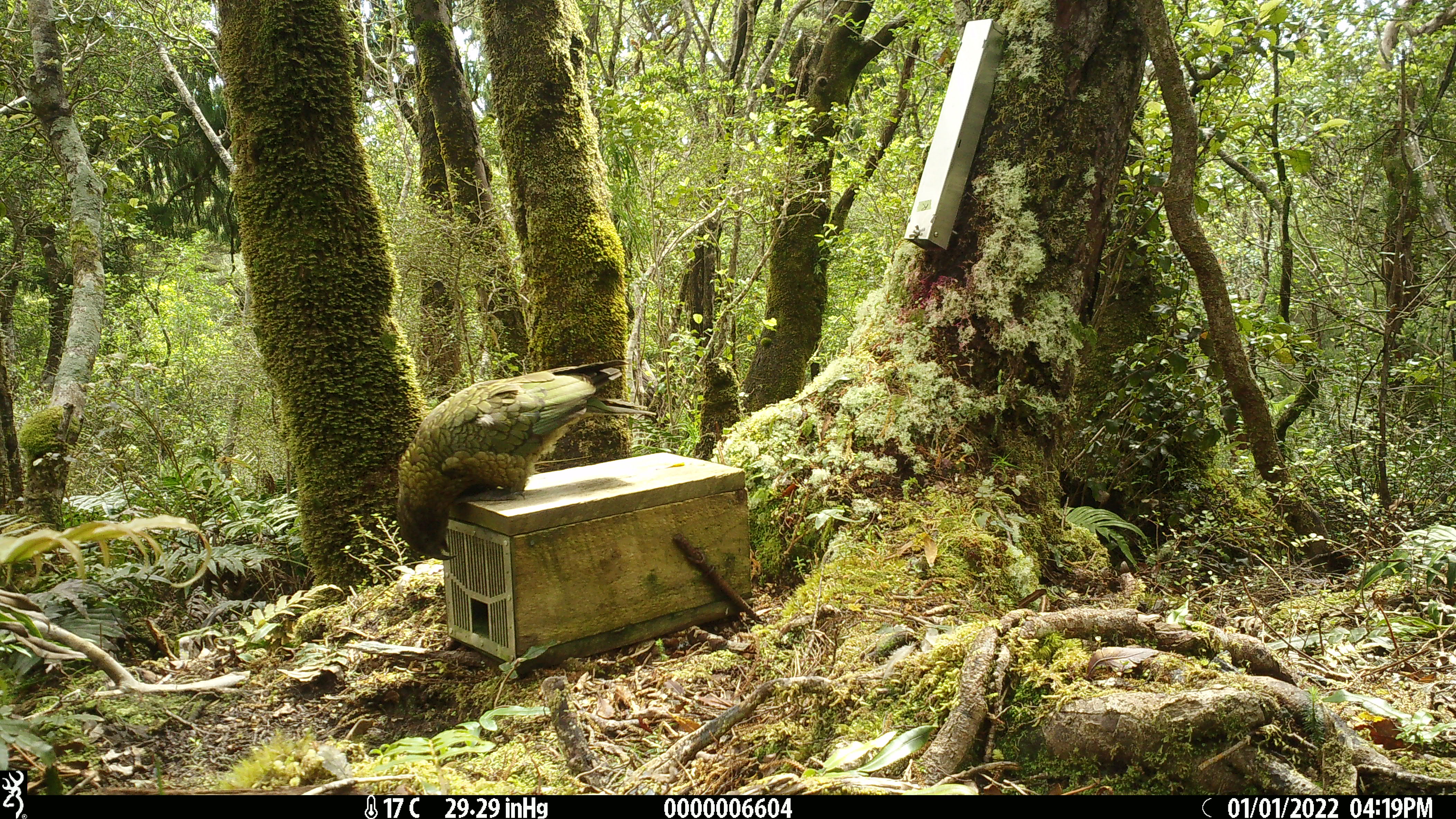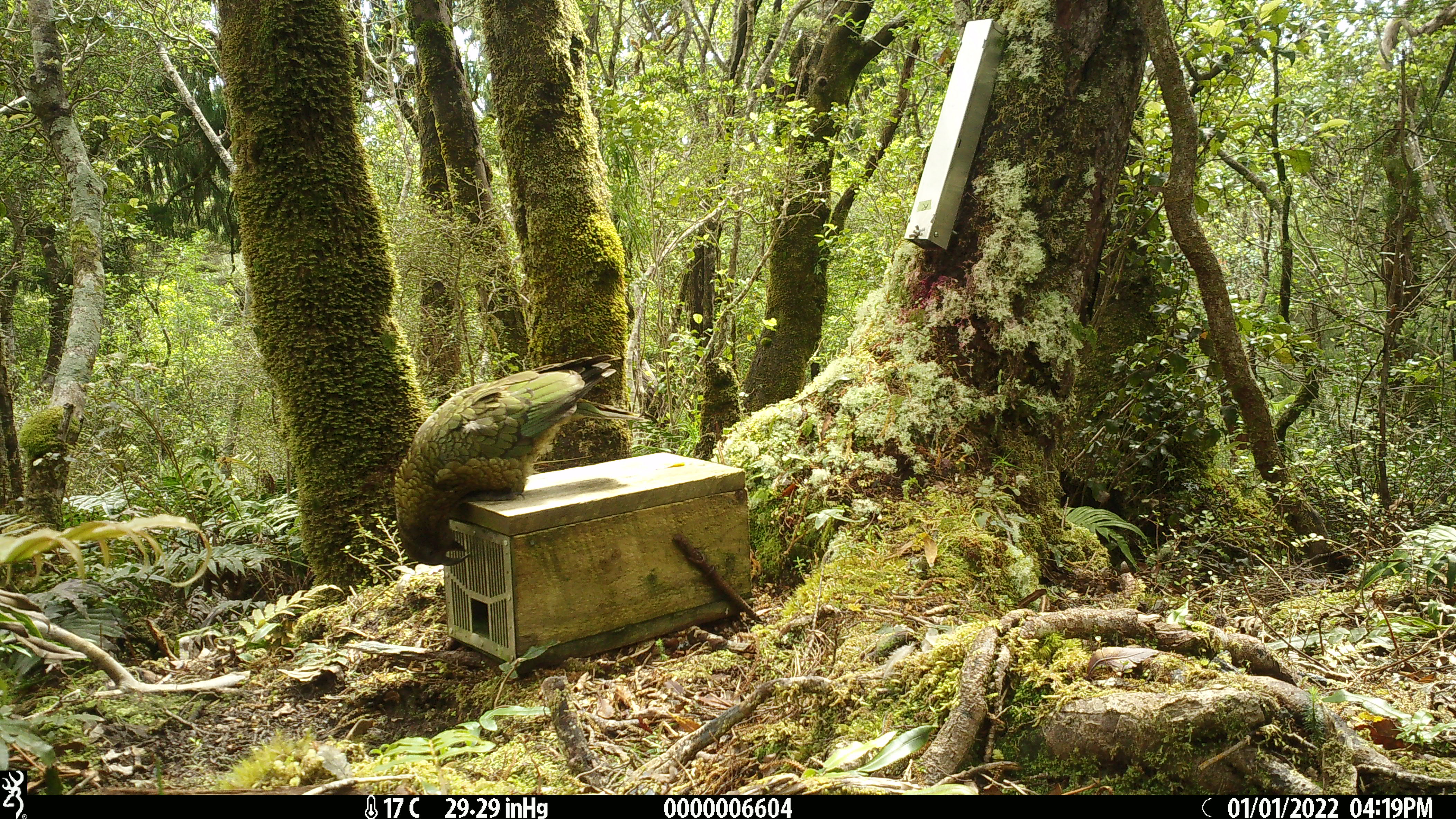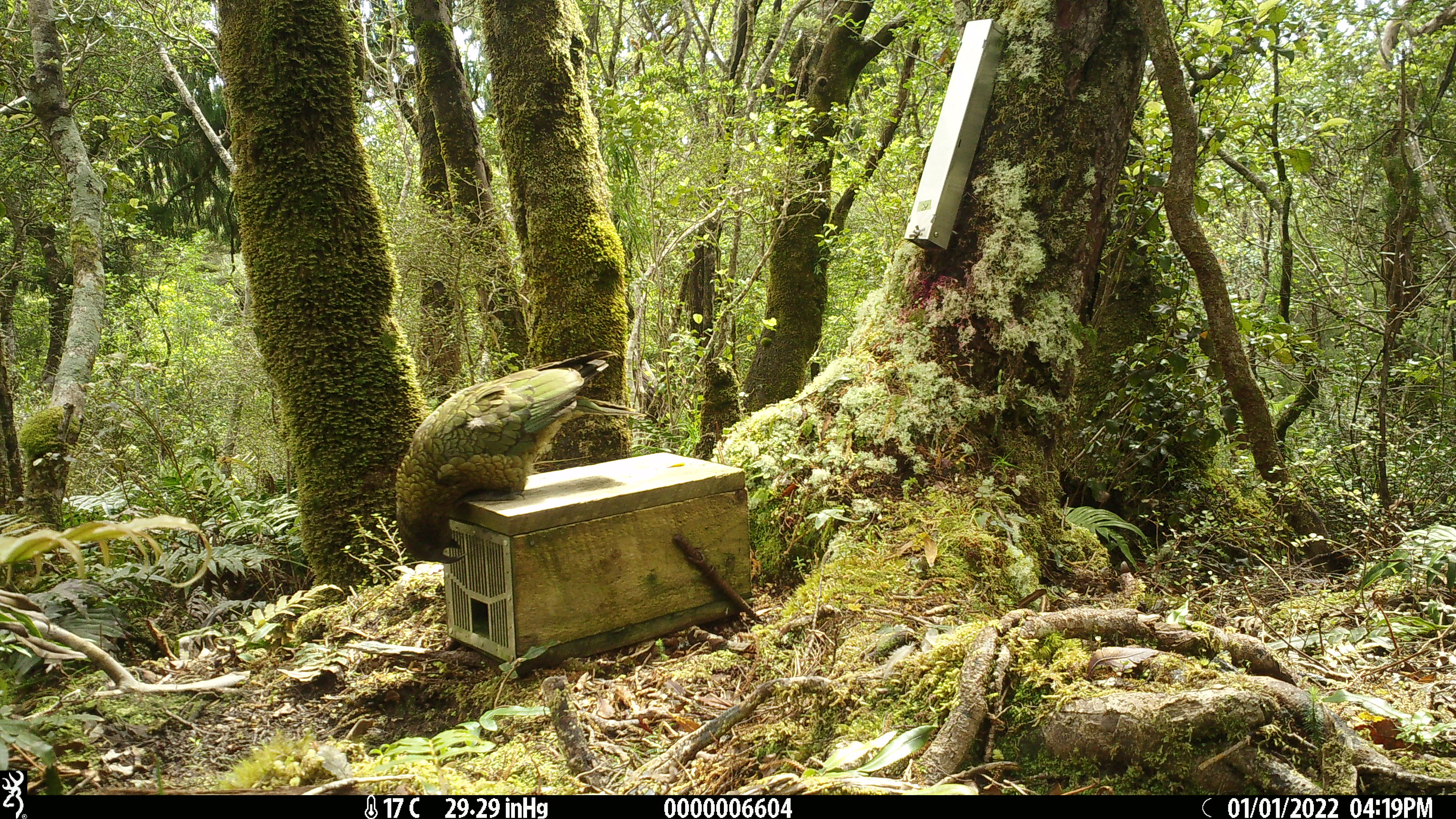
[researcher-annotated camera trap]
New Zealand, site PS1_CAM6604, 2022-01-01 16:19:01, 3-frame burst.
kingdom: Animalia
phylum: Chordata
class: Aves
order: Psittaciformes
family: Strigopidae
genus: Nestor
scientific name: Nestor notabilis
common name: kea